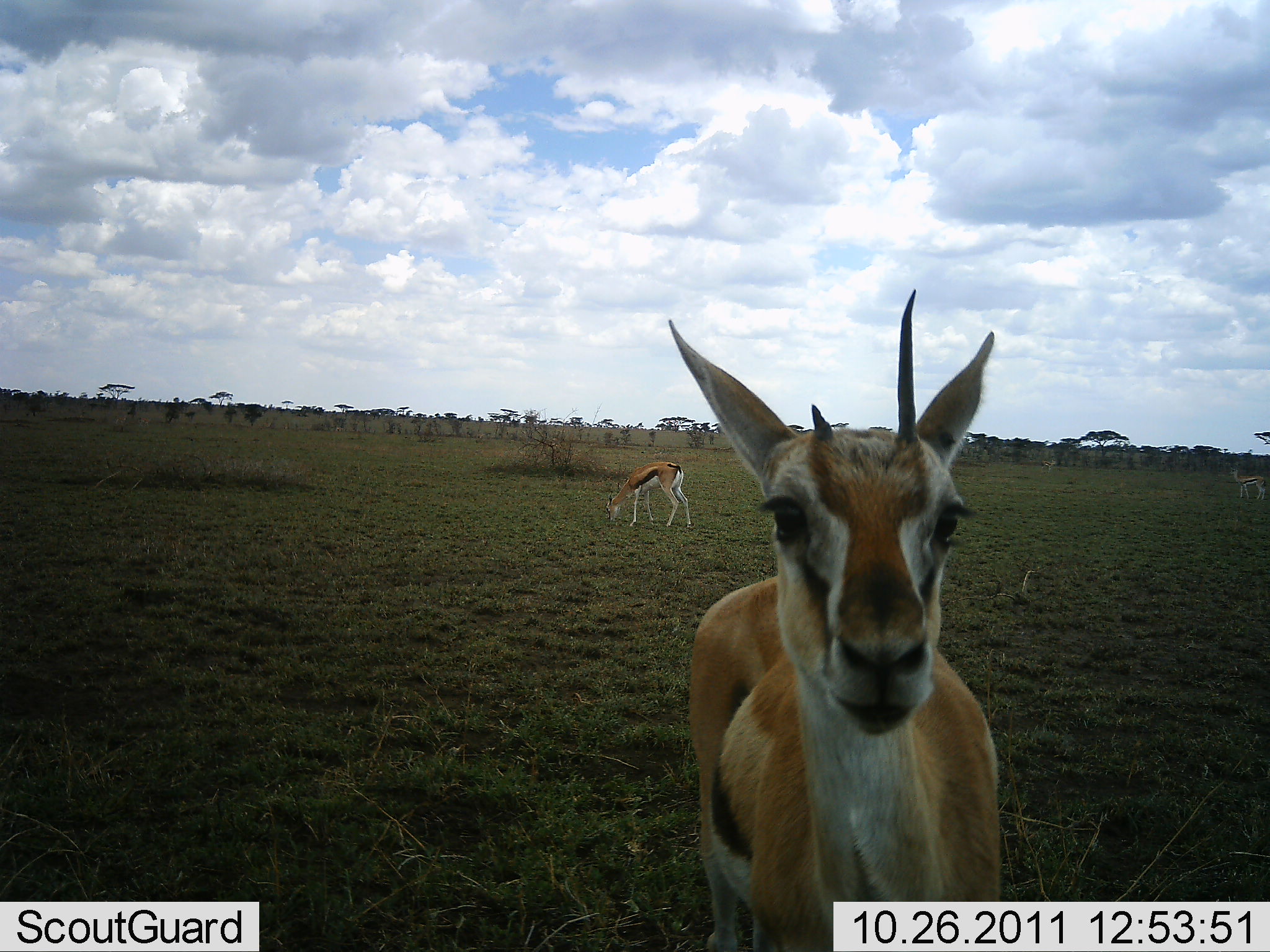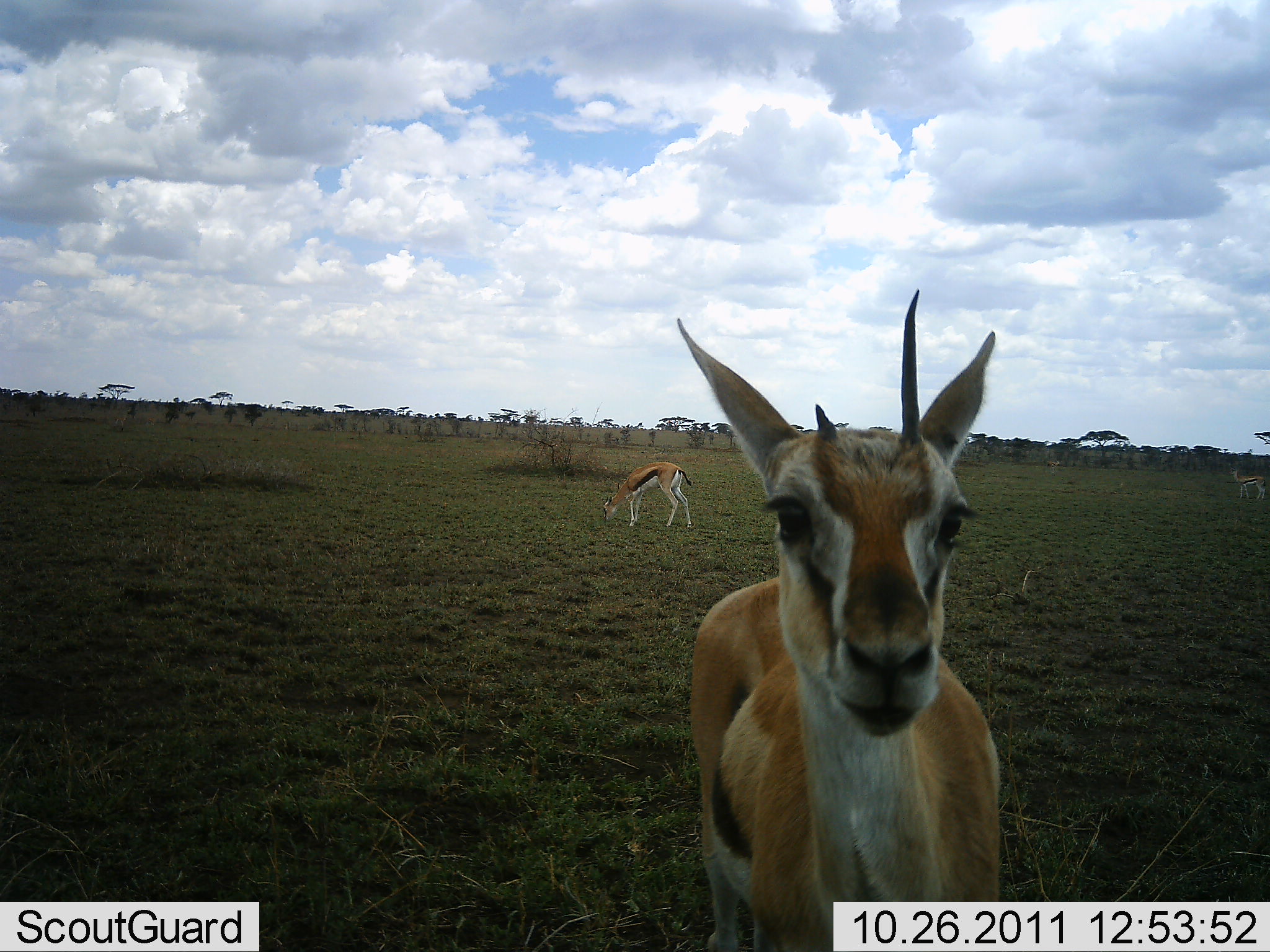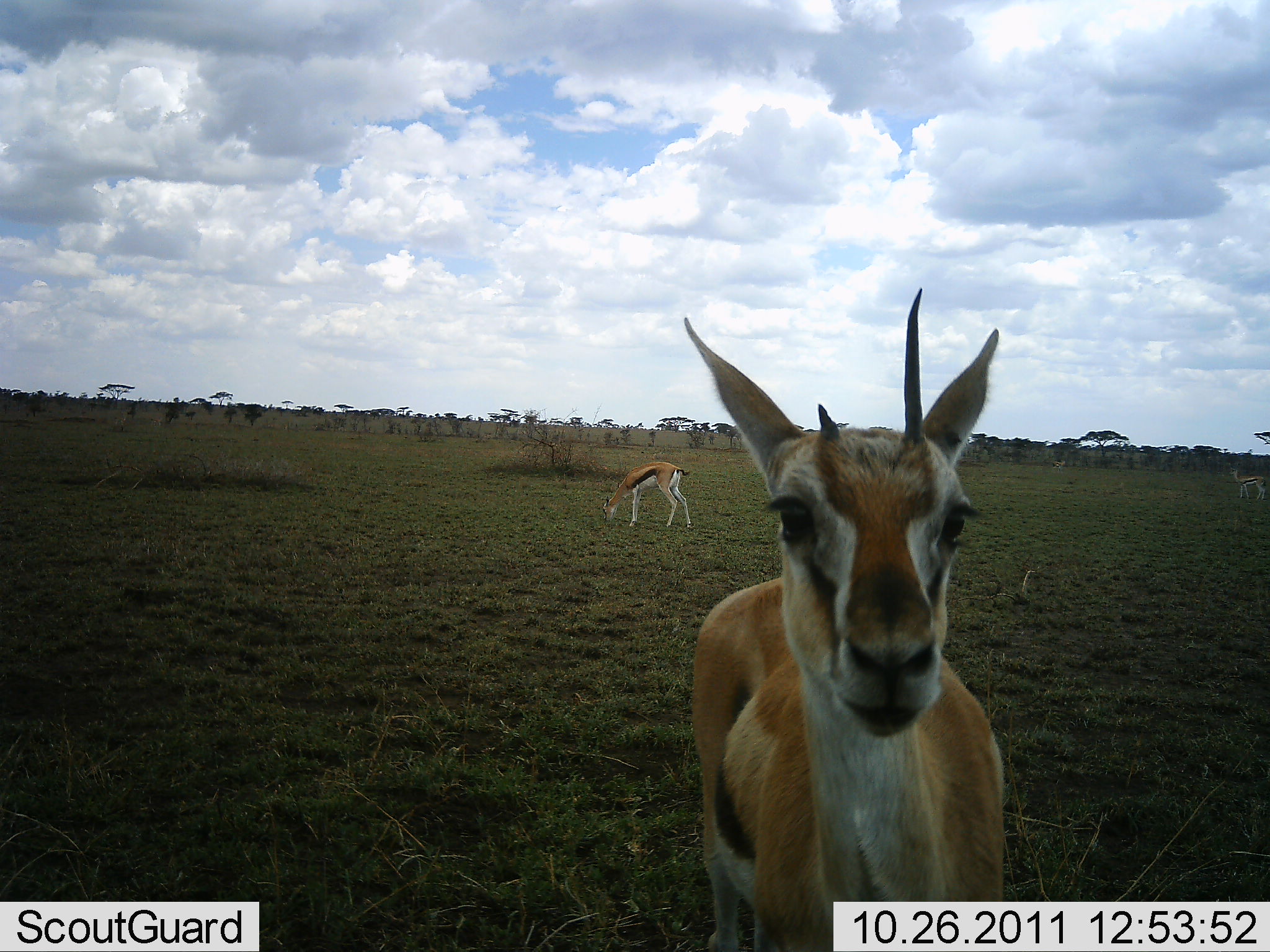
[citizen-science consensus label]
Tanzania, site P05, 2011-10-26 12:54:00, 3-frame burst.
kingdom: Animalia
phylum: Chordata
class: Mammalia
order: Artiodactyla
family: Bovidae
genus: Eudorcas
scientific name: Eudorcas thomsonii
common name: thomson's gazelle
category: gazellethomsons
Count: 2.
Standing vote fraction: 82%.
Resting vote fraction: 0%.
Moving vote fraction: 9%.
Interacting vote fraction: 18%.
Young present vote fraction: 0%.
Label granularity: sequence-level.